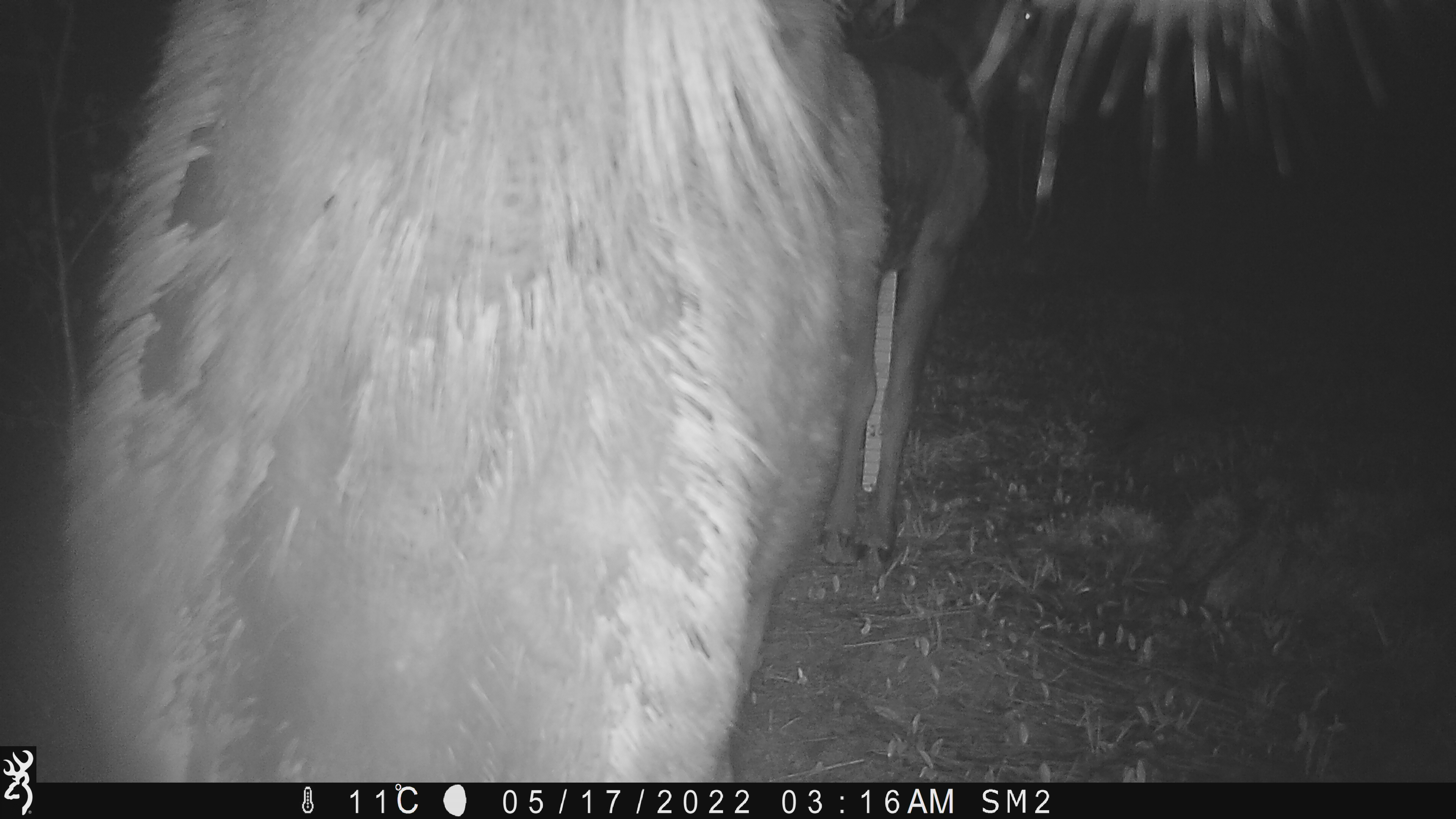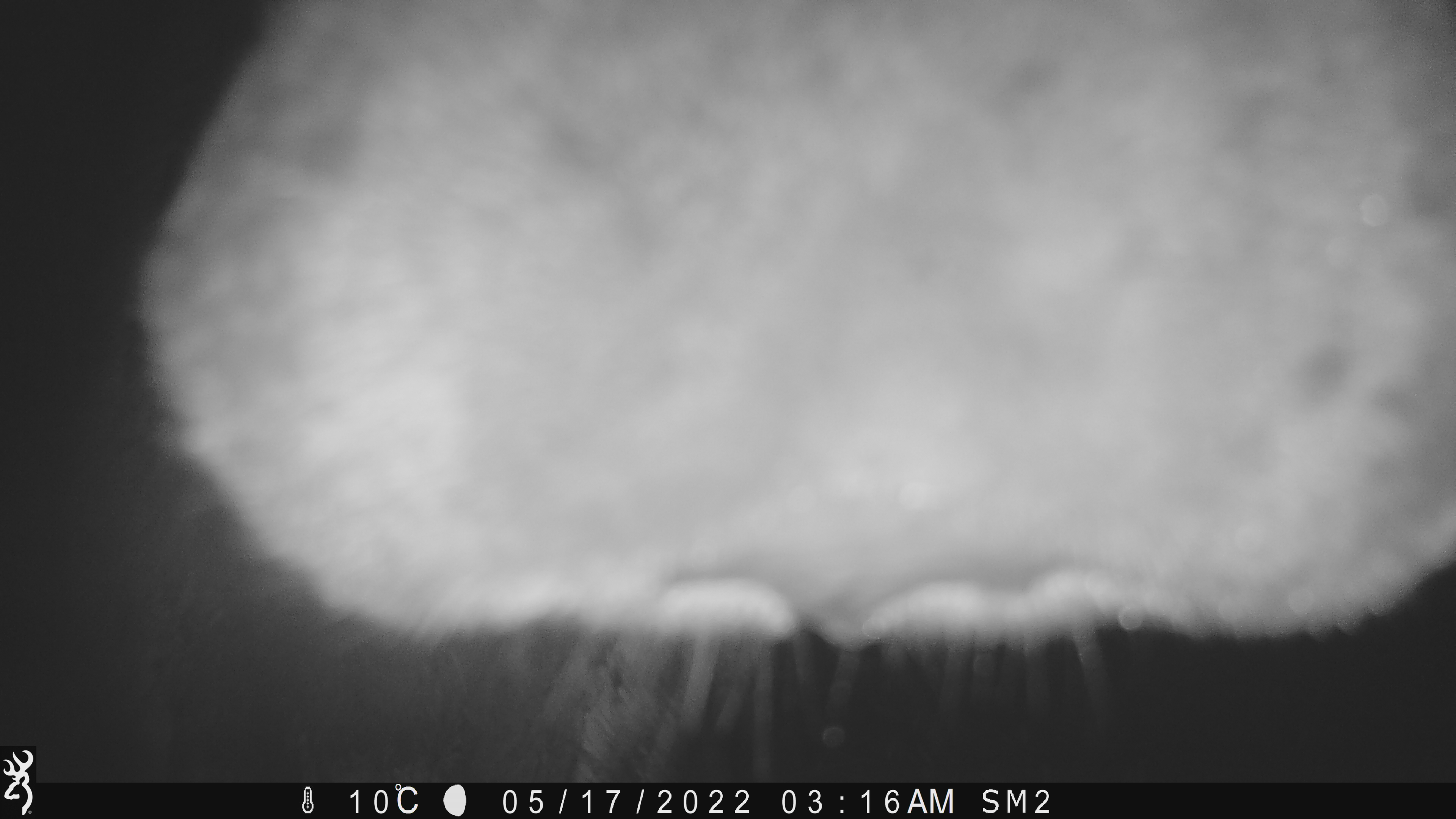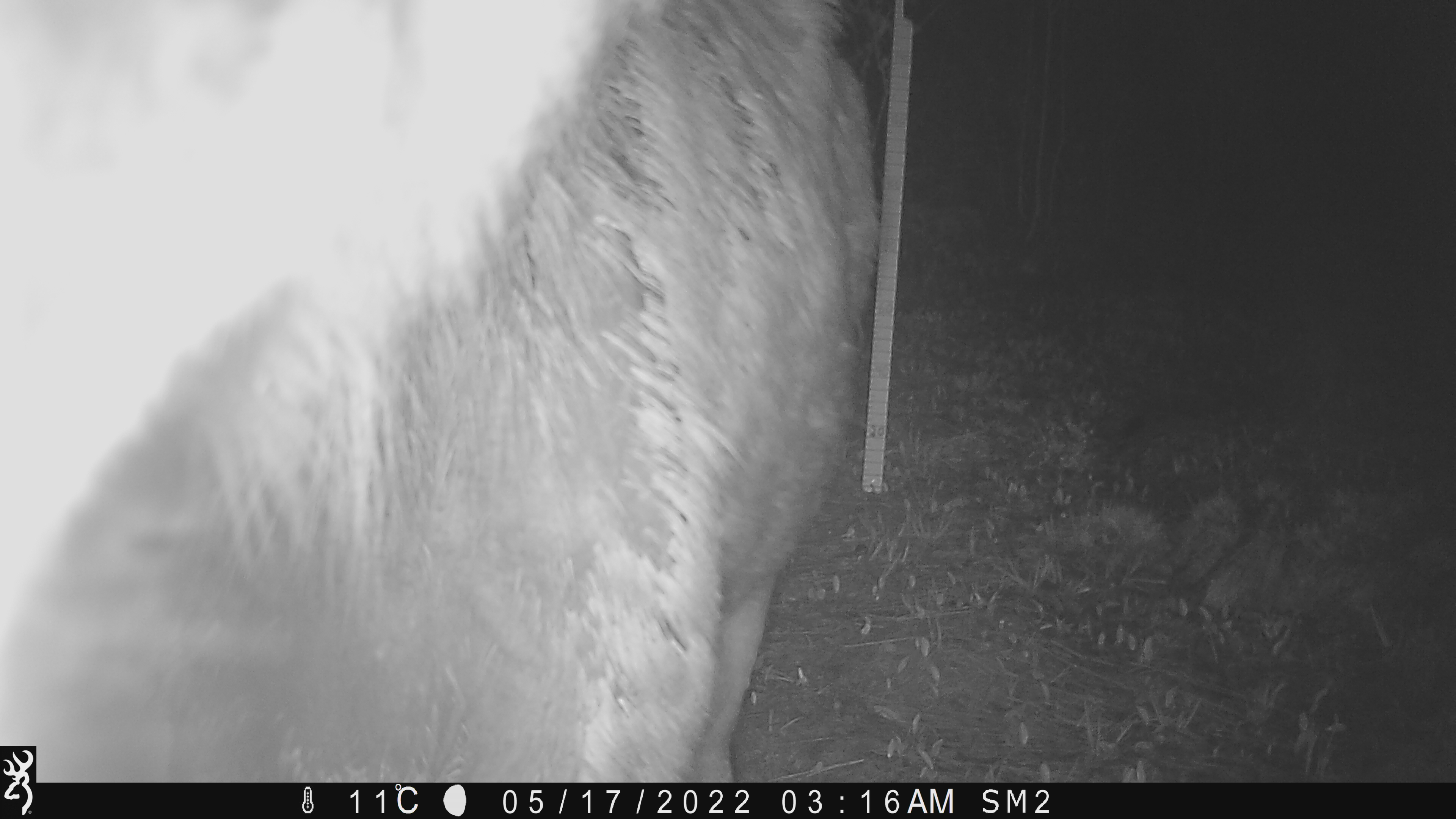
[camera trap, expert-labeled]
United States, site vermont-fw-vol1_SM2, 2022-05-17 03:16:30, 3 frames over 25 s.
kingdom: Animalia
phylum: Chordata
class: Mammalia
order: Artiodactyla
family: Cervidae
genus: Alces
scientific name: Alces alces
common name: moose